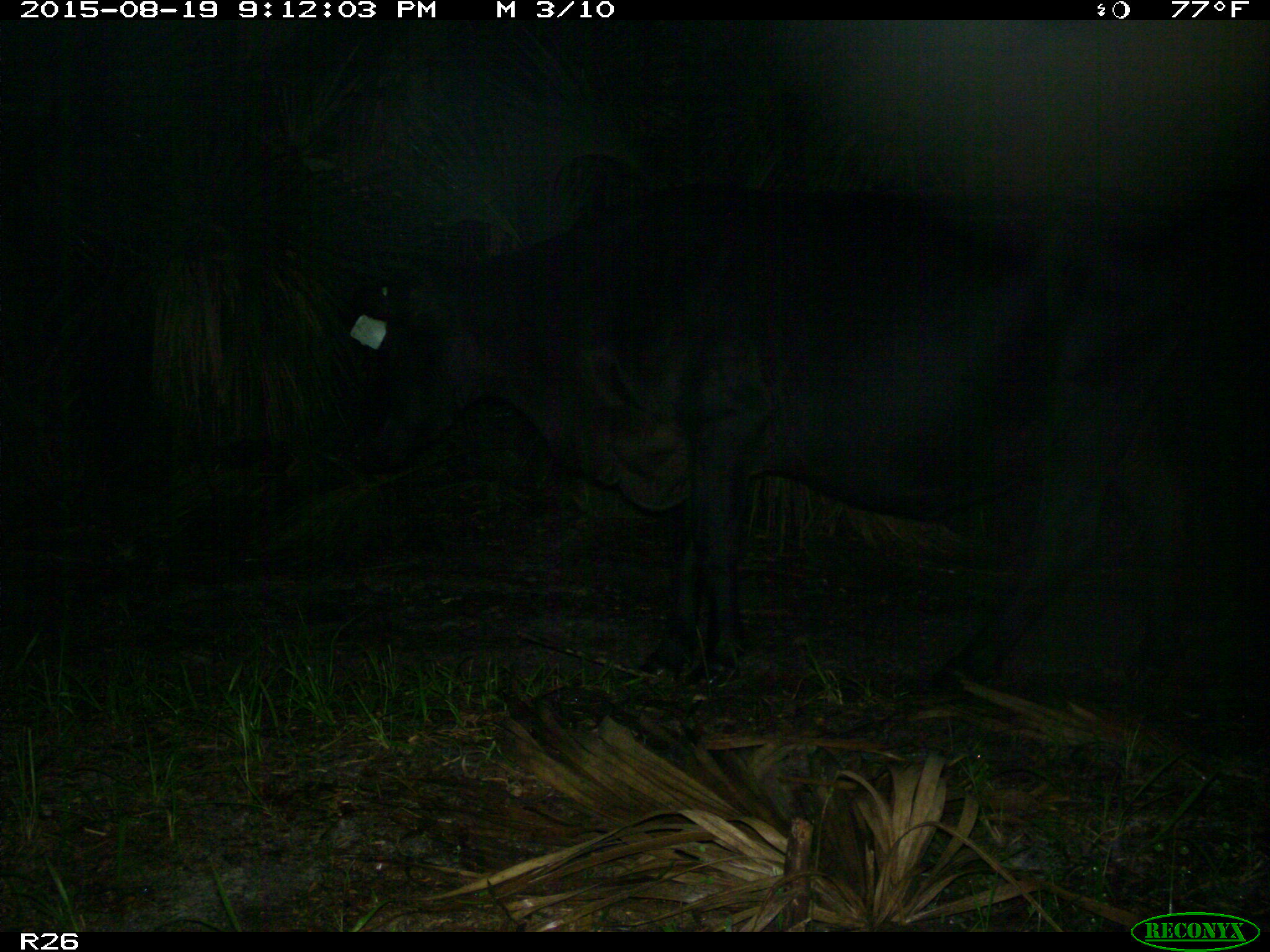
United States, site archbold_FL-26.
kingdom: Animalia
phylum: Chordata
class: Mammalia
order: Artiodactyla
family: Bovidae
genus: Bos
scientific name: Bos taurus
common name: domestic cow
Bos taurus (domestic cow).